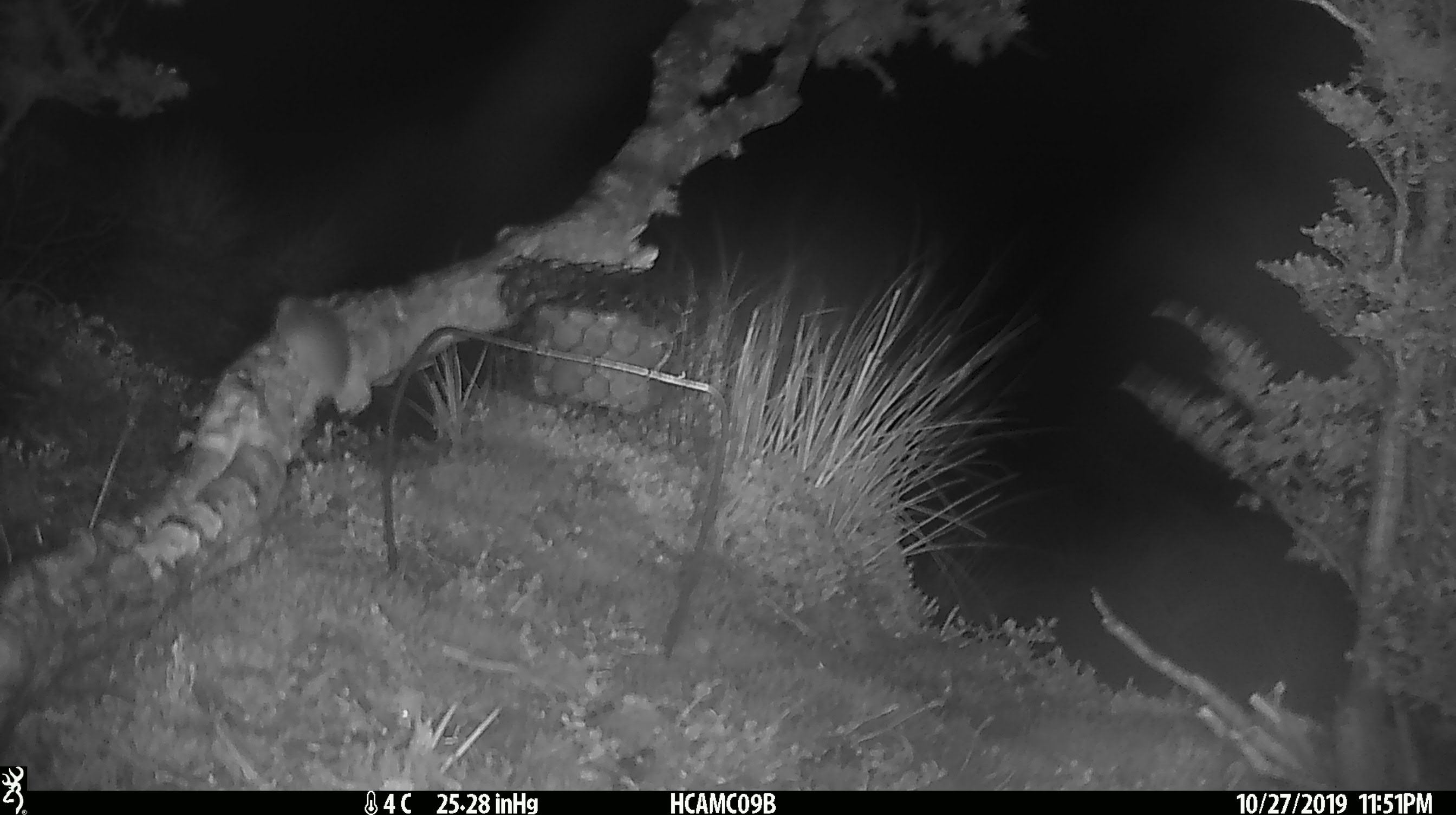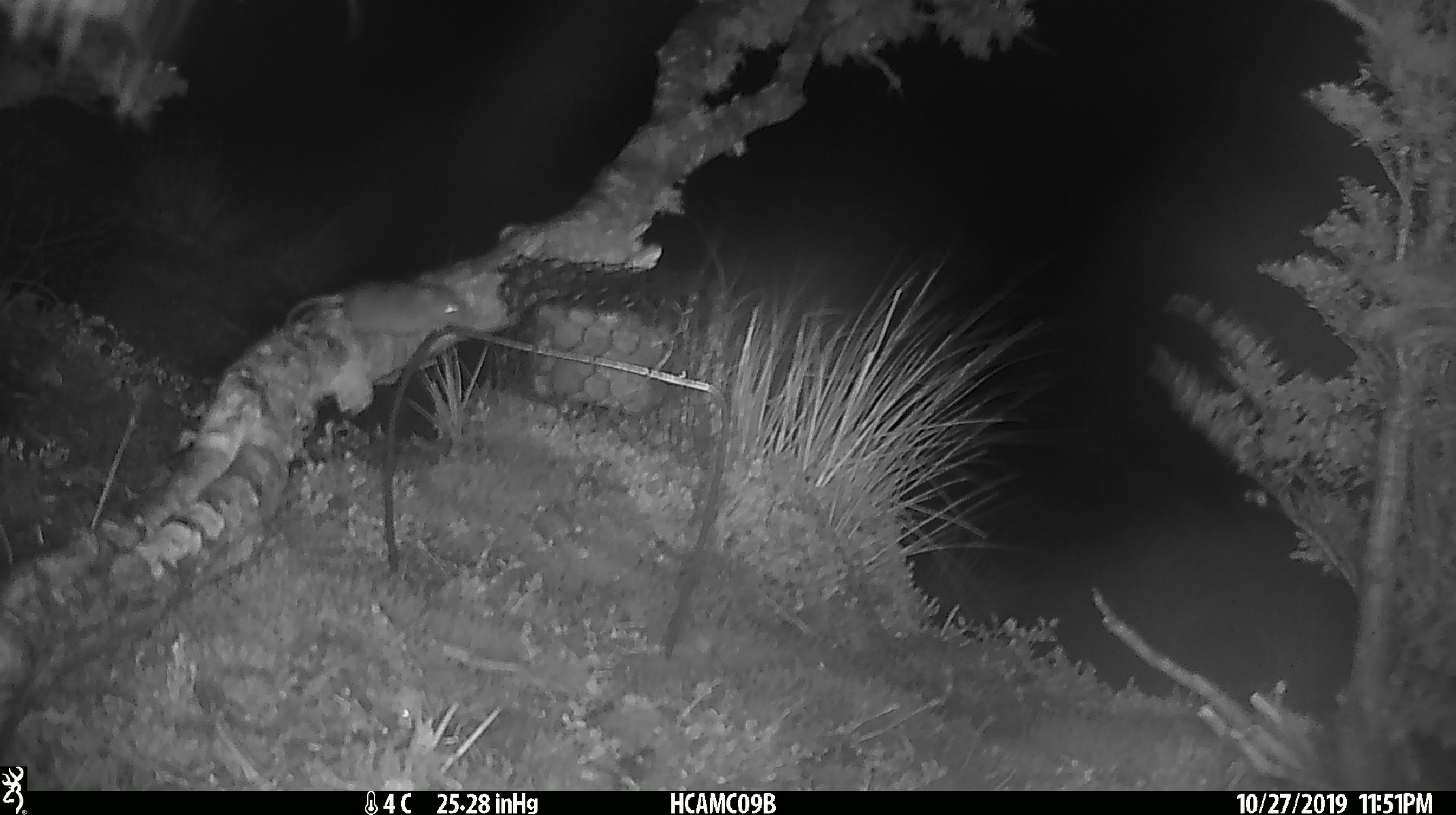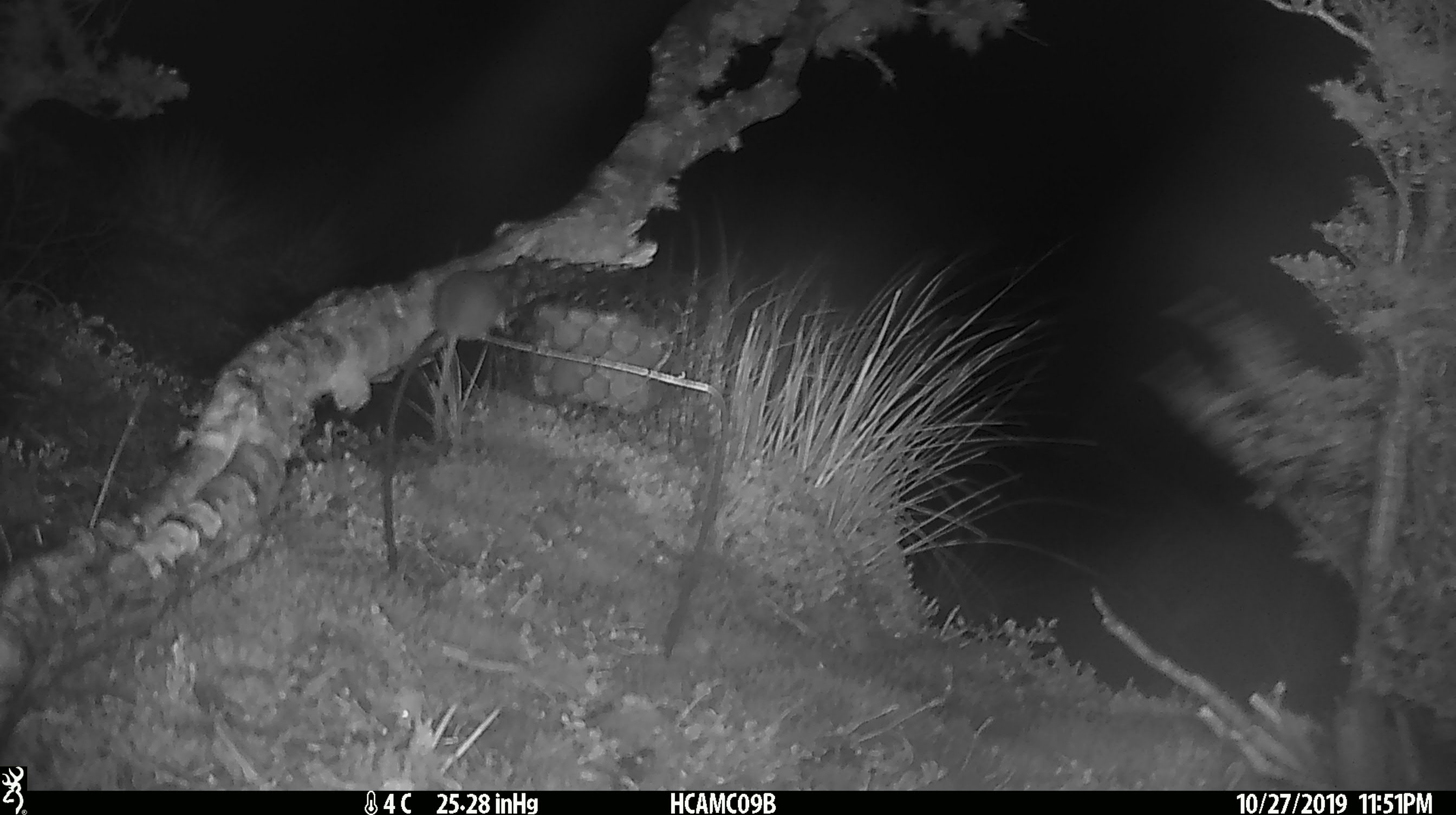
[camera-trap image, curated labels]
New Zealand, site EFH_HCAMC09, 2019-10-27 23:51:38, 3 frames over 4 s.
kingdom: Animalia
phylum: Chordata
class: Mammalia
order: Rodentia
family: Muridae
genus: Mus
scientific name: Mus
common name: mouse